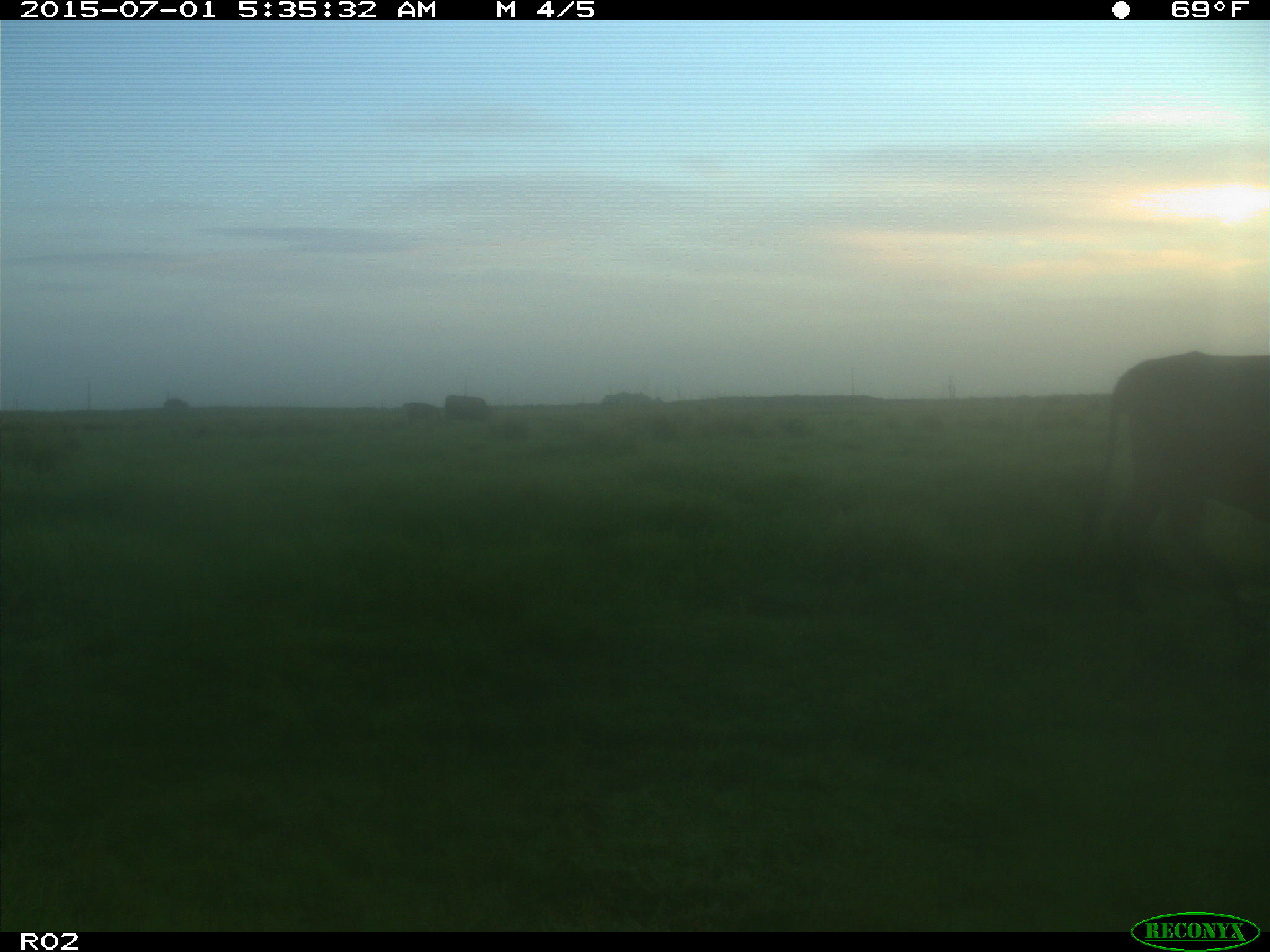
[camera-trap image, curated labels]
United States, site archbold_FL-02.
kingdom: Animalia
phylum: Chordata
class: Mammalia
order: Artiodactyla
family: Bovidae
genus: Bos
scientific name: Bos taurus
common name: domestic cow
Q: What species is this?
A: Bos taurus (domestic cow).